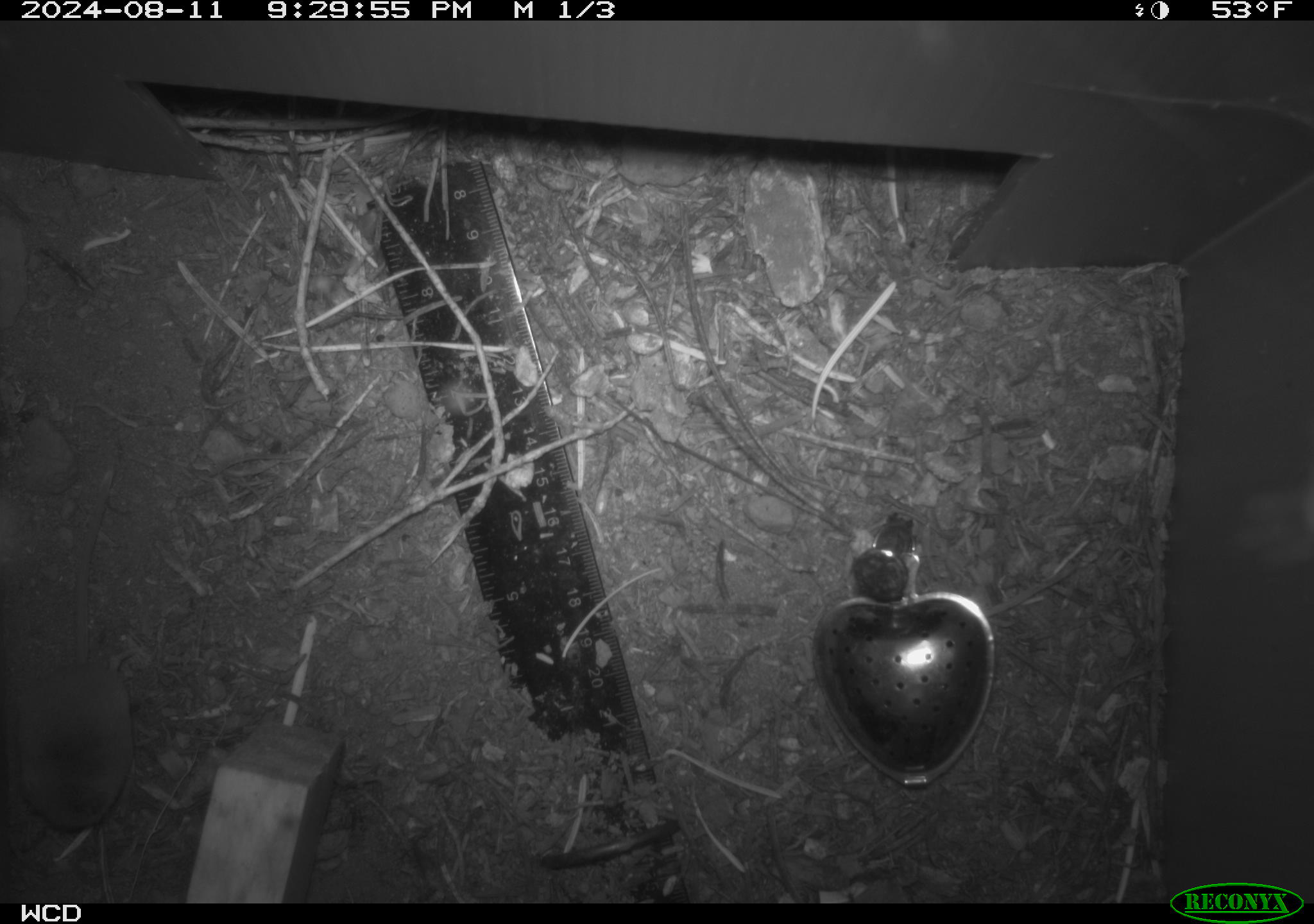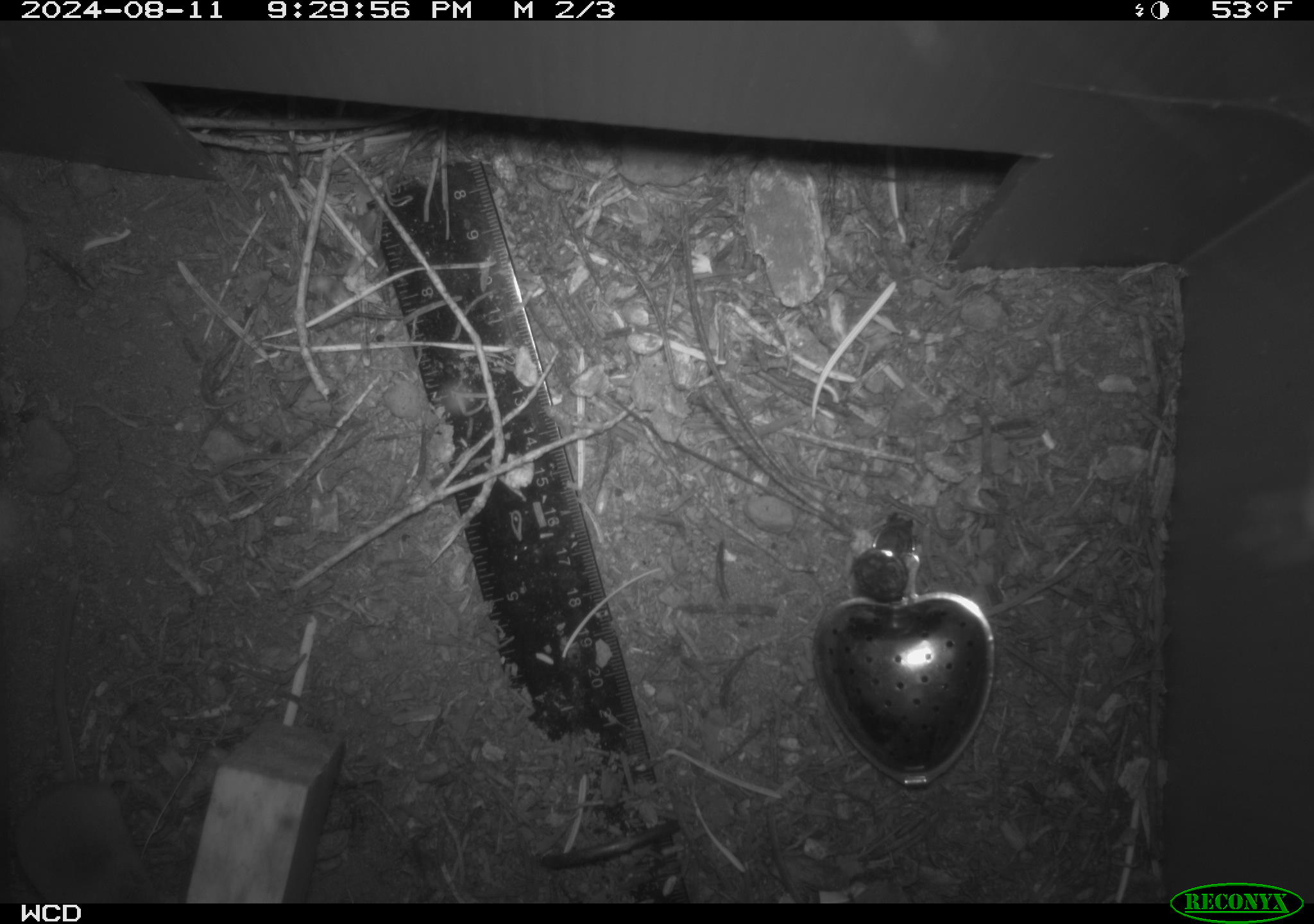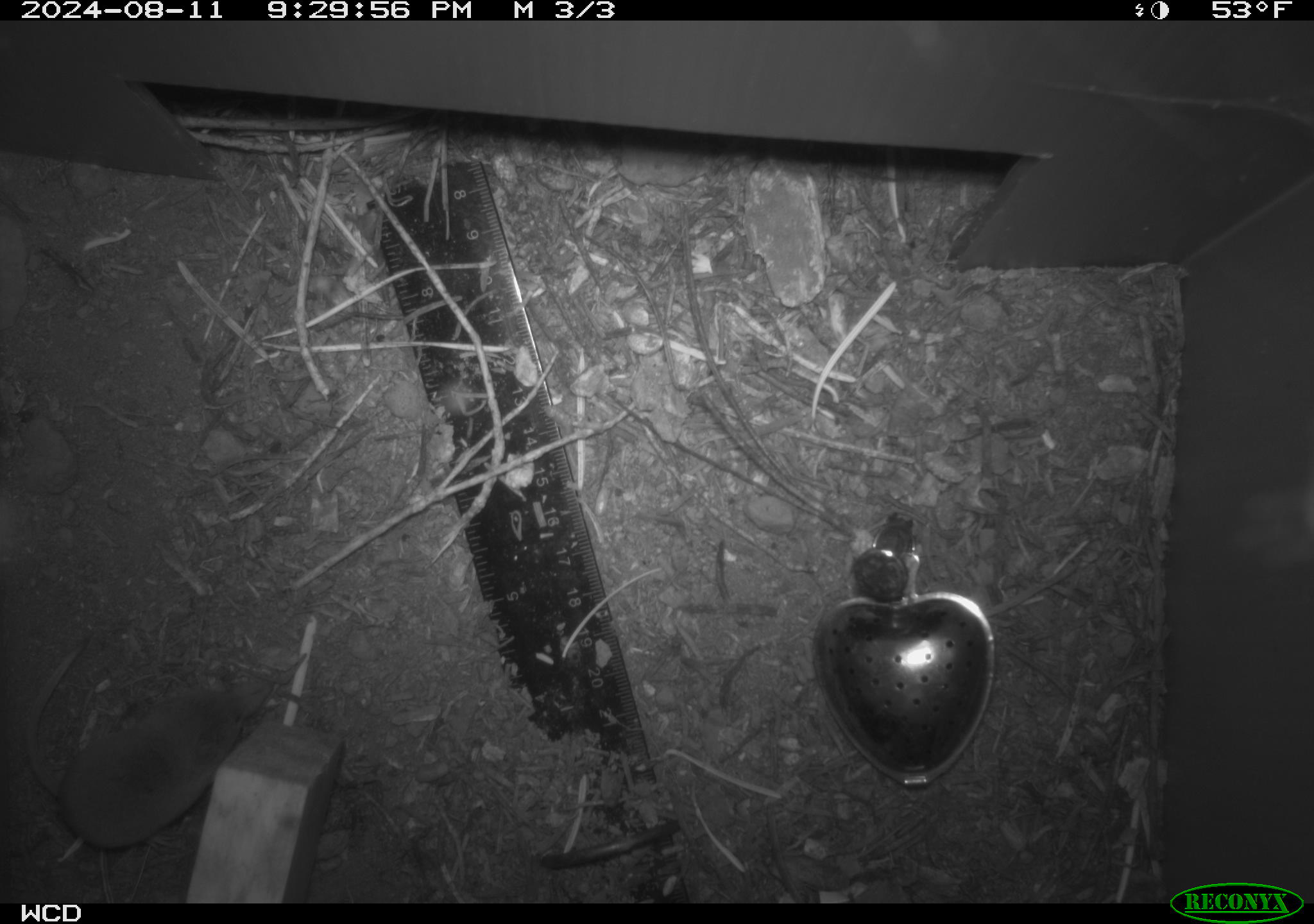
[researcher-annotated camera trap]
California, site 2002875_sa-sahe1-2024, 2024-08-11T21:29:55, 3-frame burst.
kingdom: Animalia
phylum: Chordata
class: Mammalia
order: Eulipotyphla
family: Soricidae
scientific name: Soricidae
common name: shrews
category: soricidae family